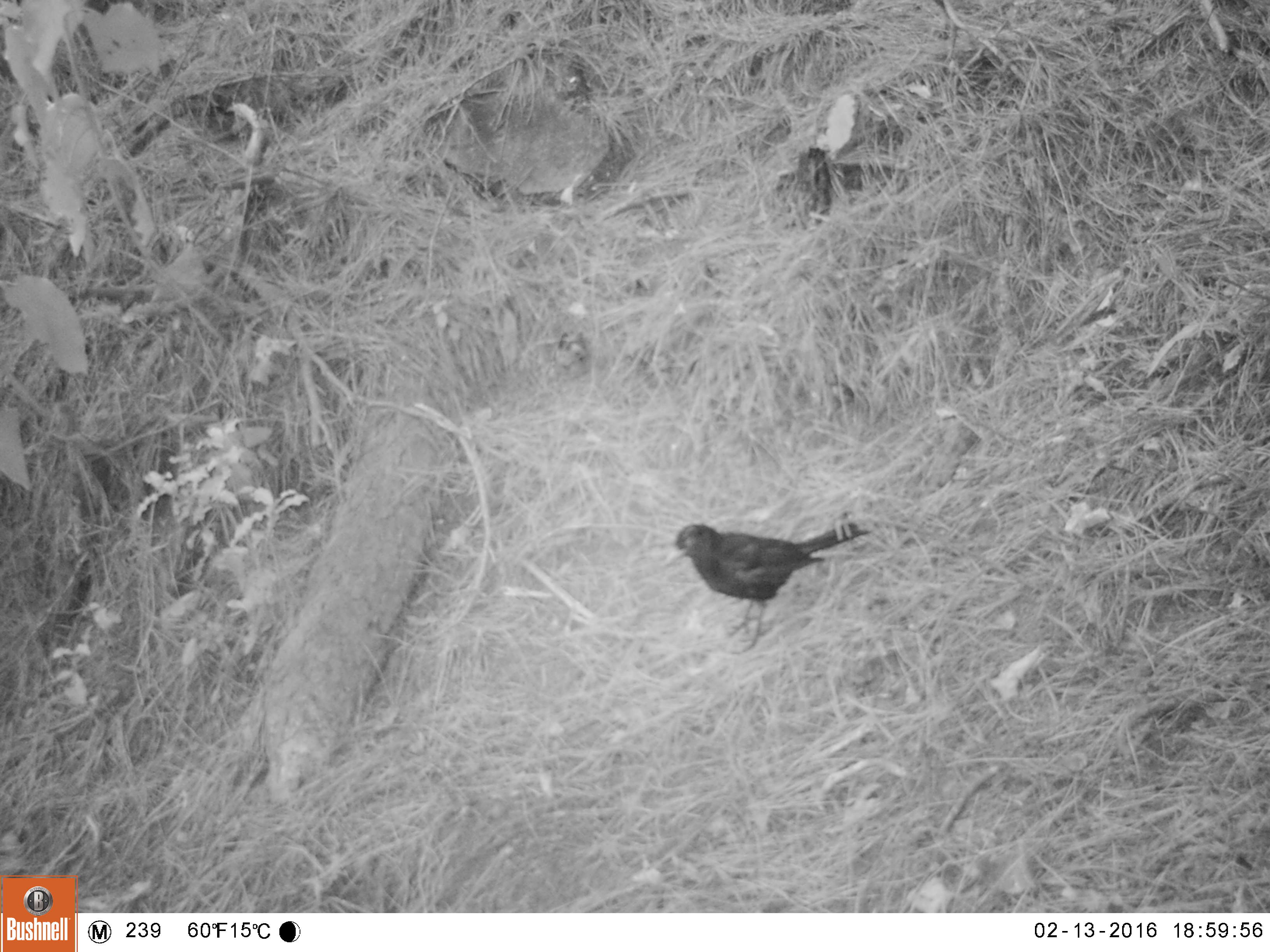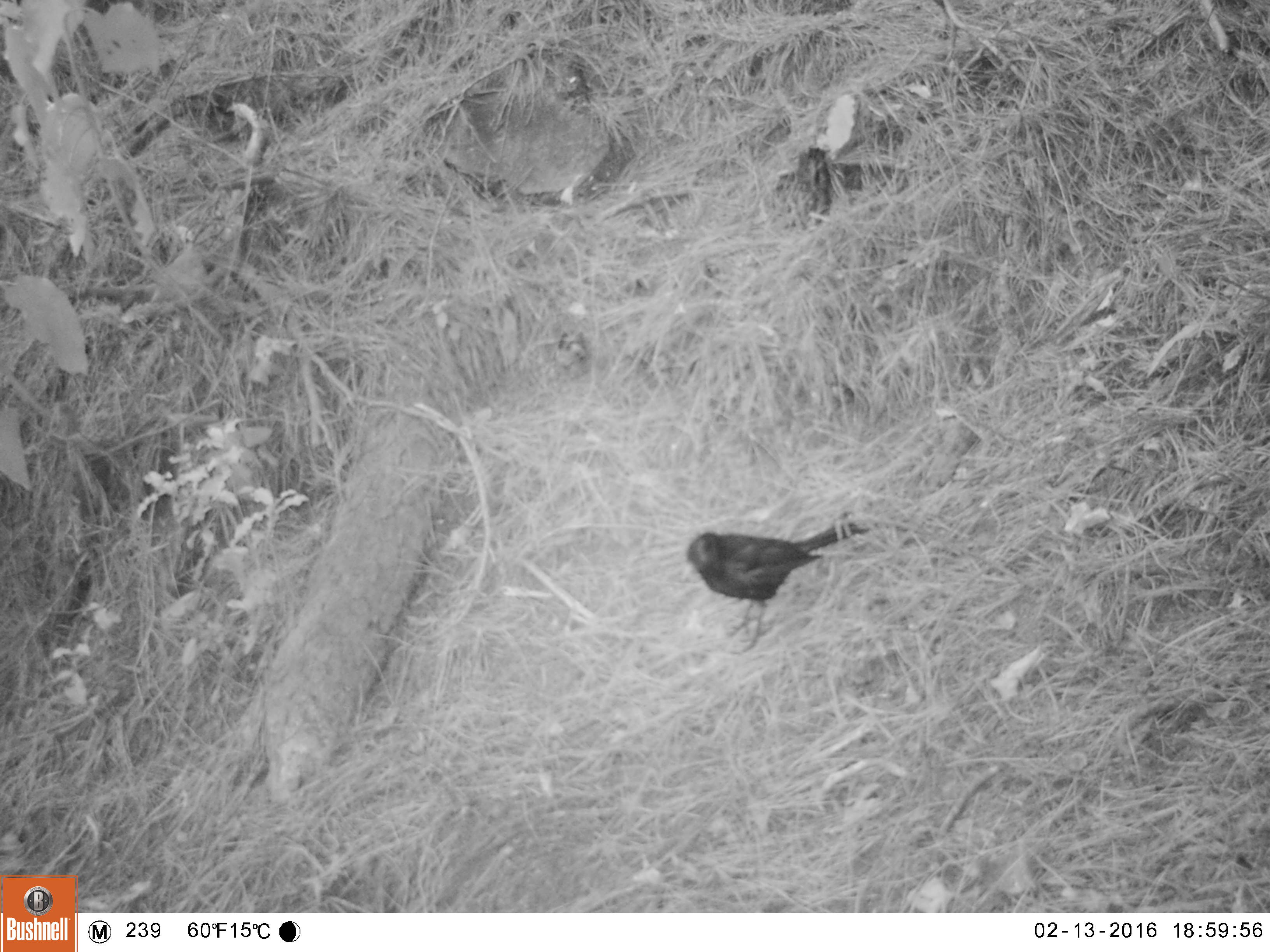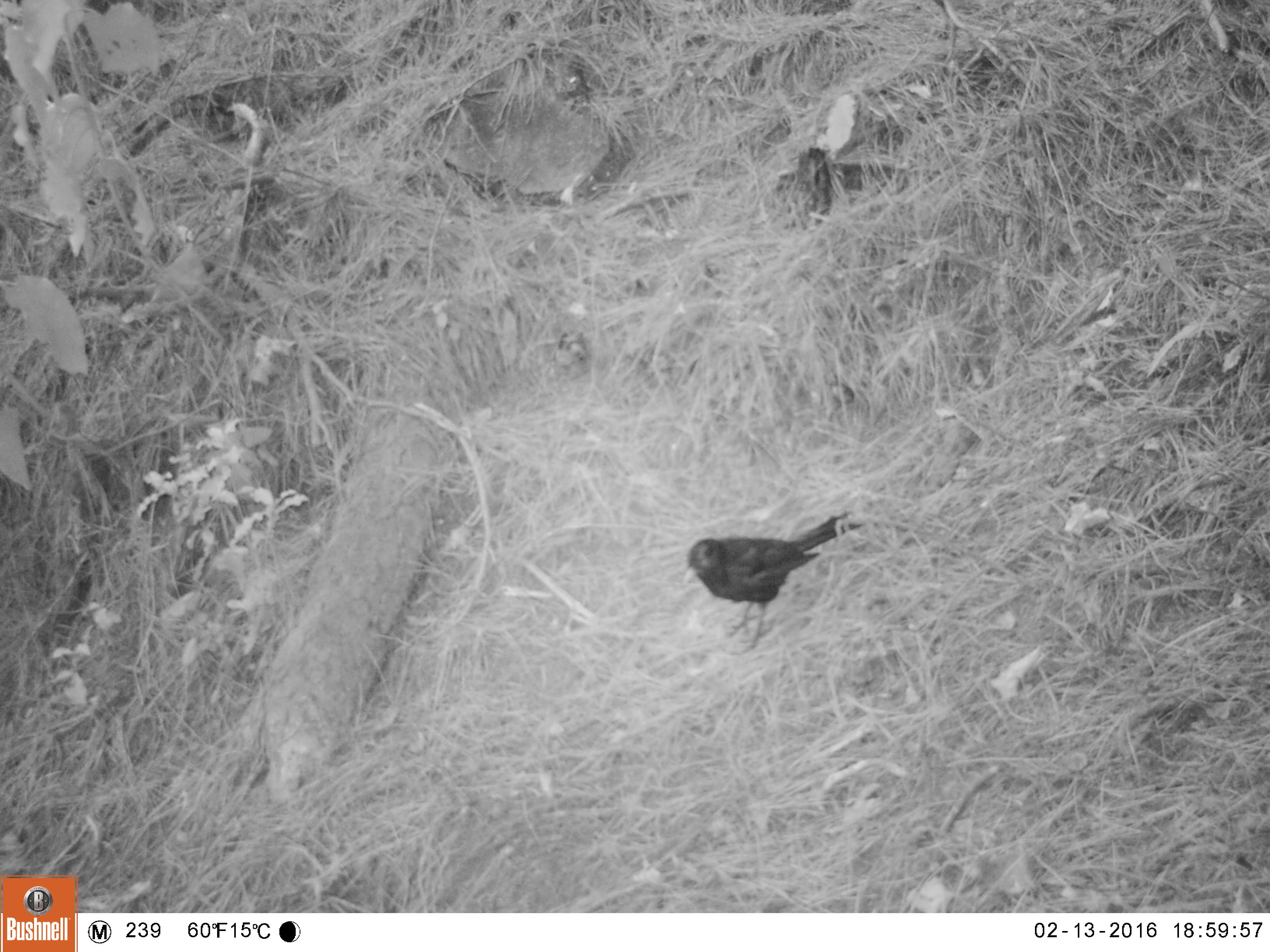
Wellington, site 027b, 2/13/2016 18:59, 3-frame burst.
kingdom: Animalia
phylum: Chordata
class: Aves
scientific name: Aves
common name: bird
Bird (Aves).